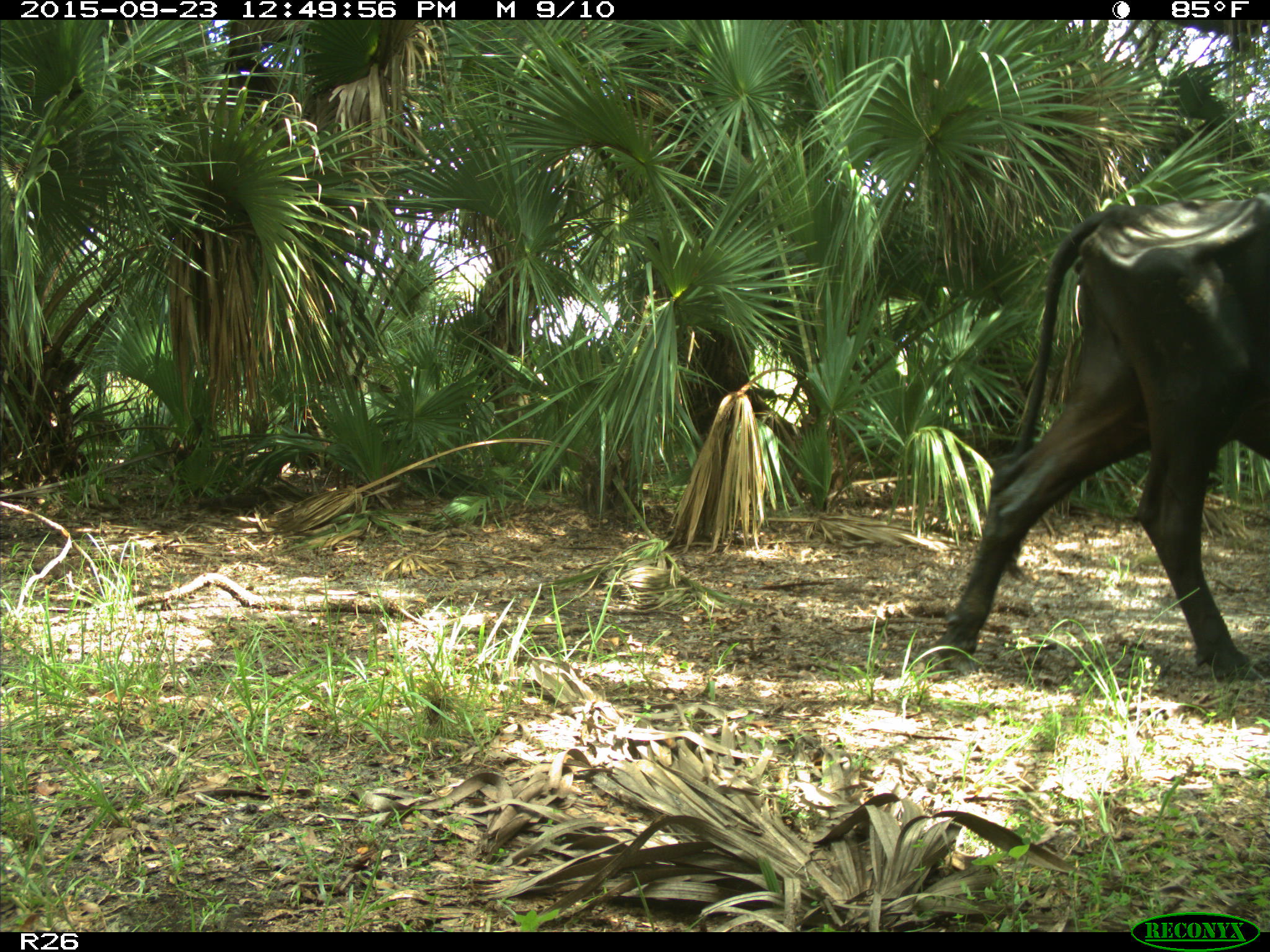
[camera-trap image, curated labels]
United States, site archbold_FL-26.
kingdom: Animalia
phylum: Chordata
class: Mammalia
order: Artiodactyla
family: Bovidae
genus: Bos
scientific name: Bos taurus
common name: domestic cow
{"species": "Bos taurus (domestic cow)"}